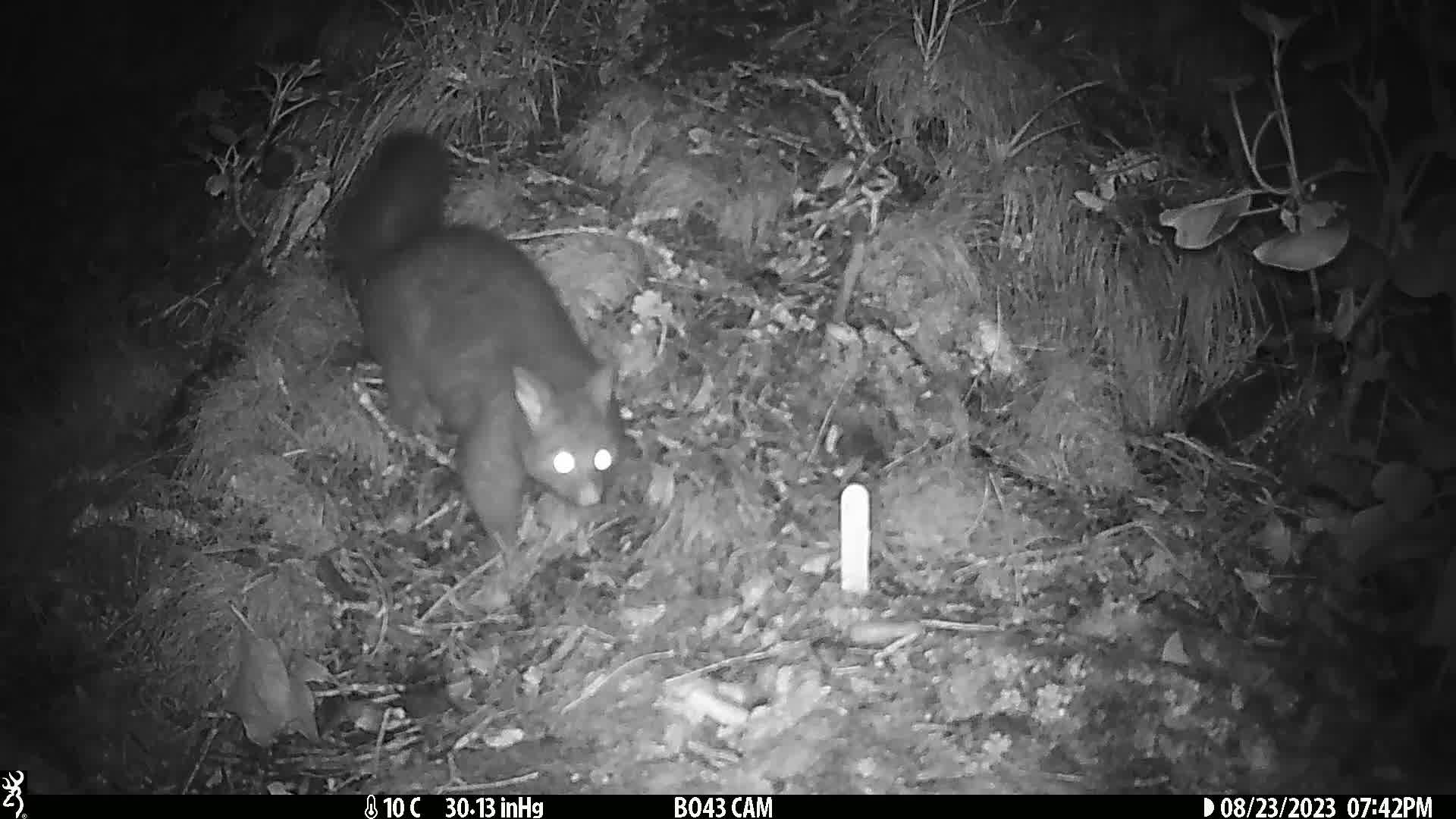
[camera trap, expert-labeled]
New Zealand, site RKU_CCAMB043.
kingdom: Animalia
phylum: Chordata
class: Mammalia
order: Diprotodontia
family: Phalangeridae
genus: Trichosurus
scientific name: Trichosurus vulpecula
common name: common brushtail possum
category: possum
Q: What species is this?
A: Possum (common brushtail possum) (Trichosurus vulpecula).